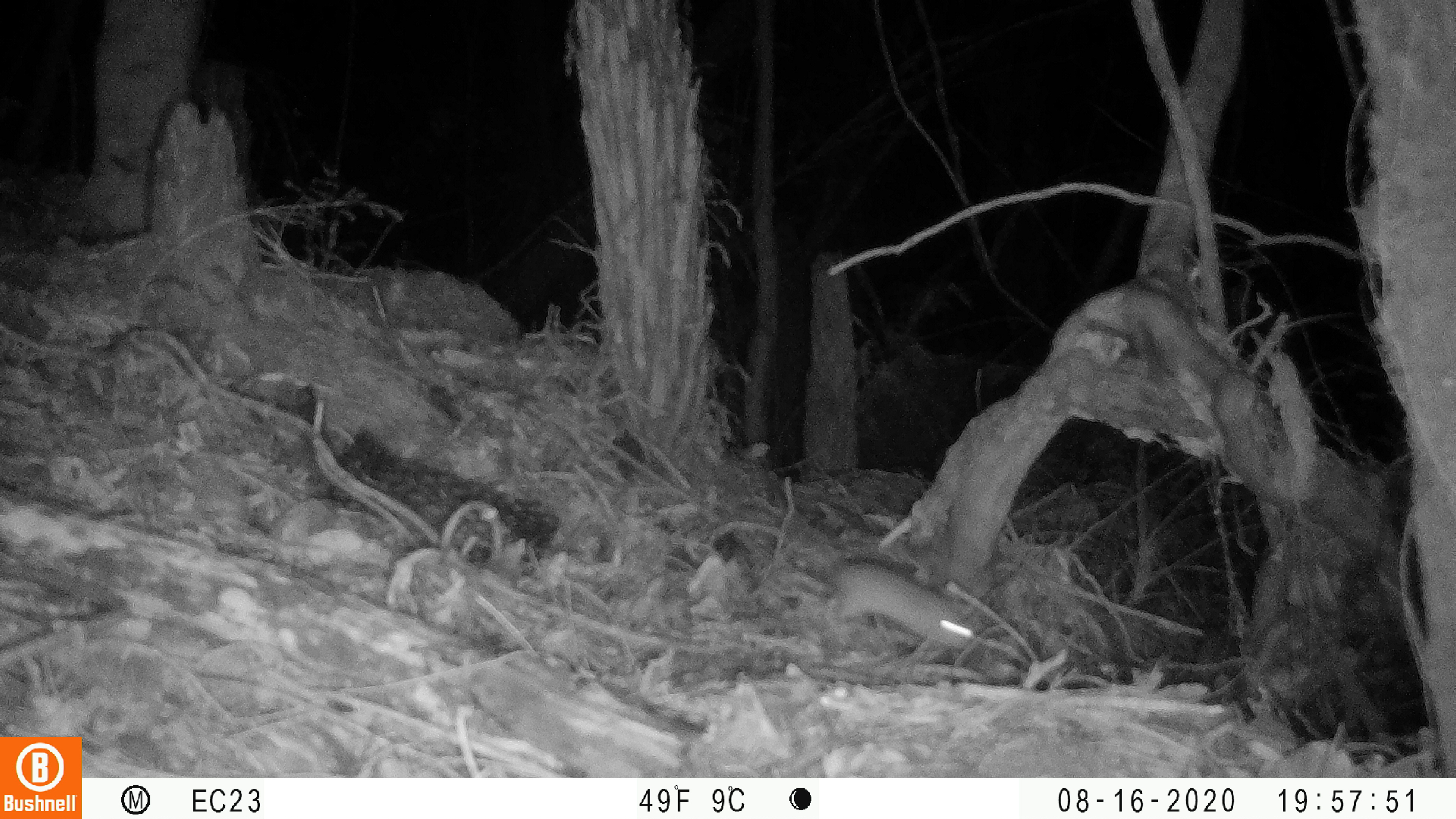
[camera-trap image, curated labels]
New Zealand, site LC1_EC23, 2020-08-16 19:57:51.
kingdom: Animalia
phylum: Chordata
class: Mammalia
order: Rodentia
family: Muridae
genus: Rattus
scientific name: Rattus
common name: rat